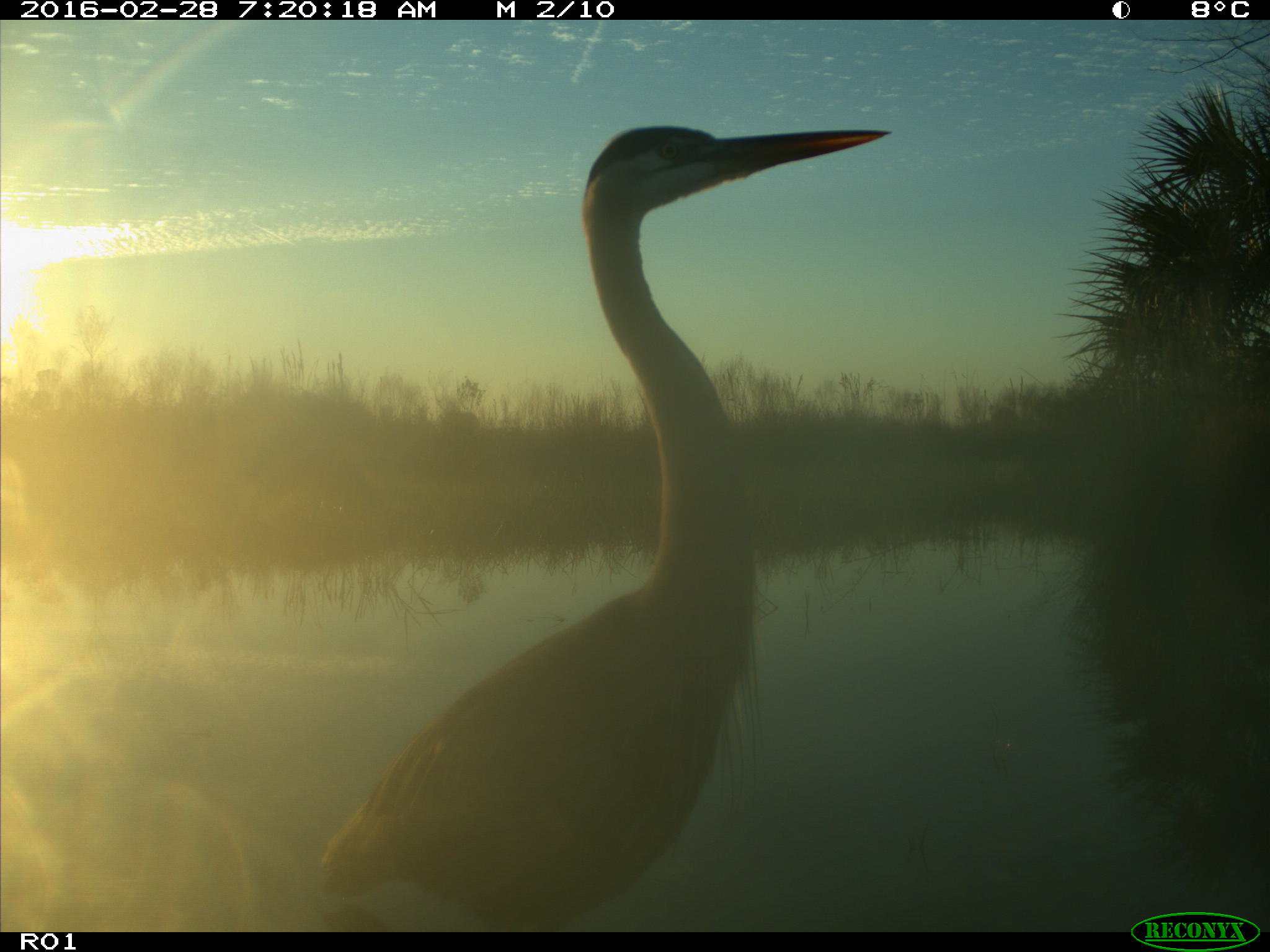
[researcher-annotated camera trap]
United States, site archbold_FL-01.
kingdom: Animalia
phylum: Chordata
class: Aves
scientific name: Aves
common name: birds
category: unidentified bird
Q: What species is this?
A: Unidentified bird (birds) (Aves).